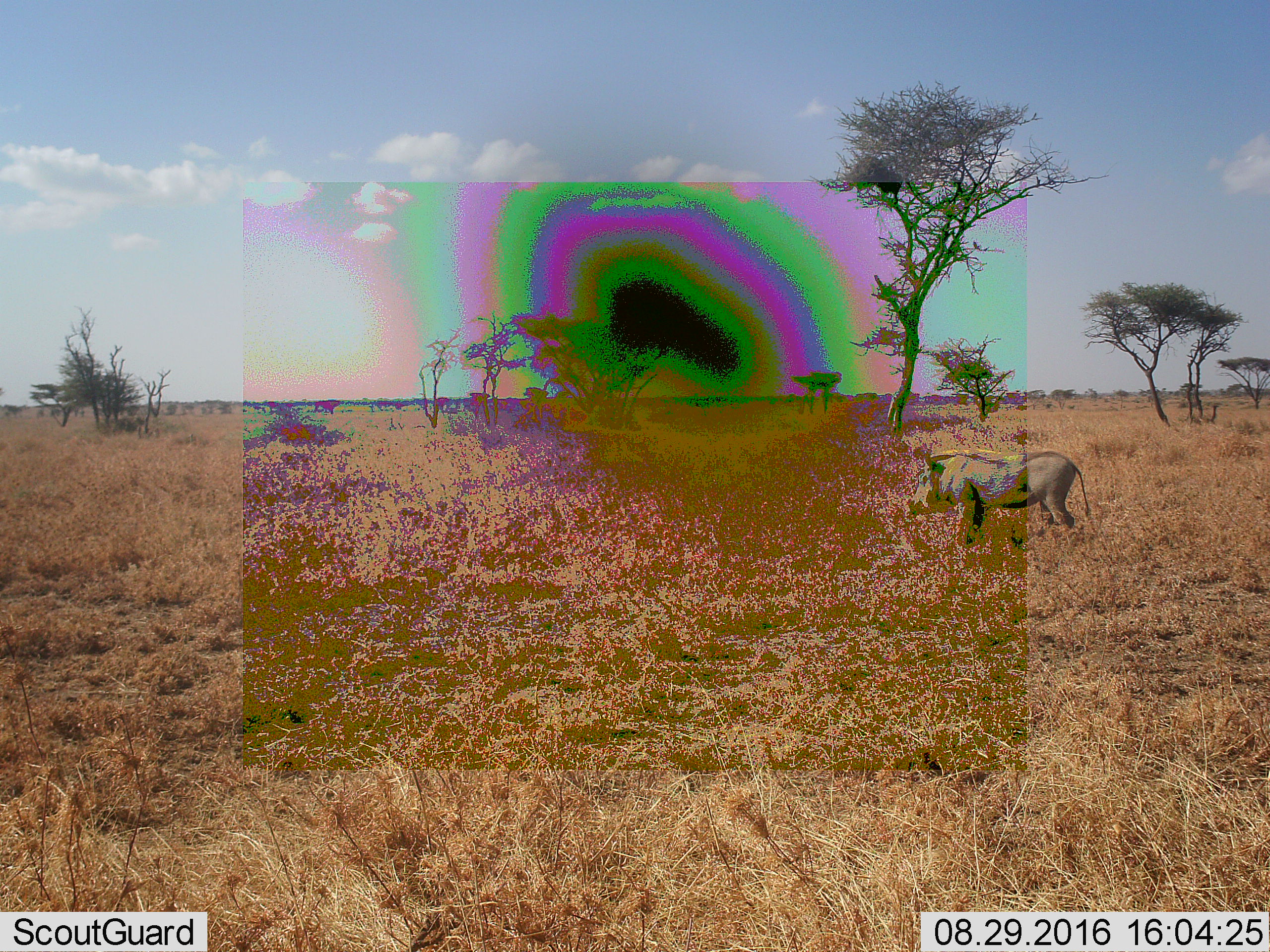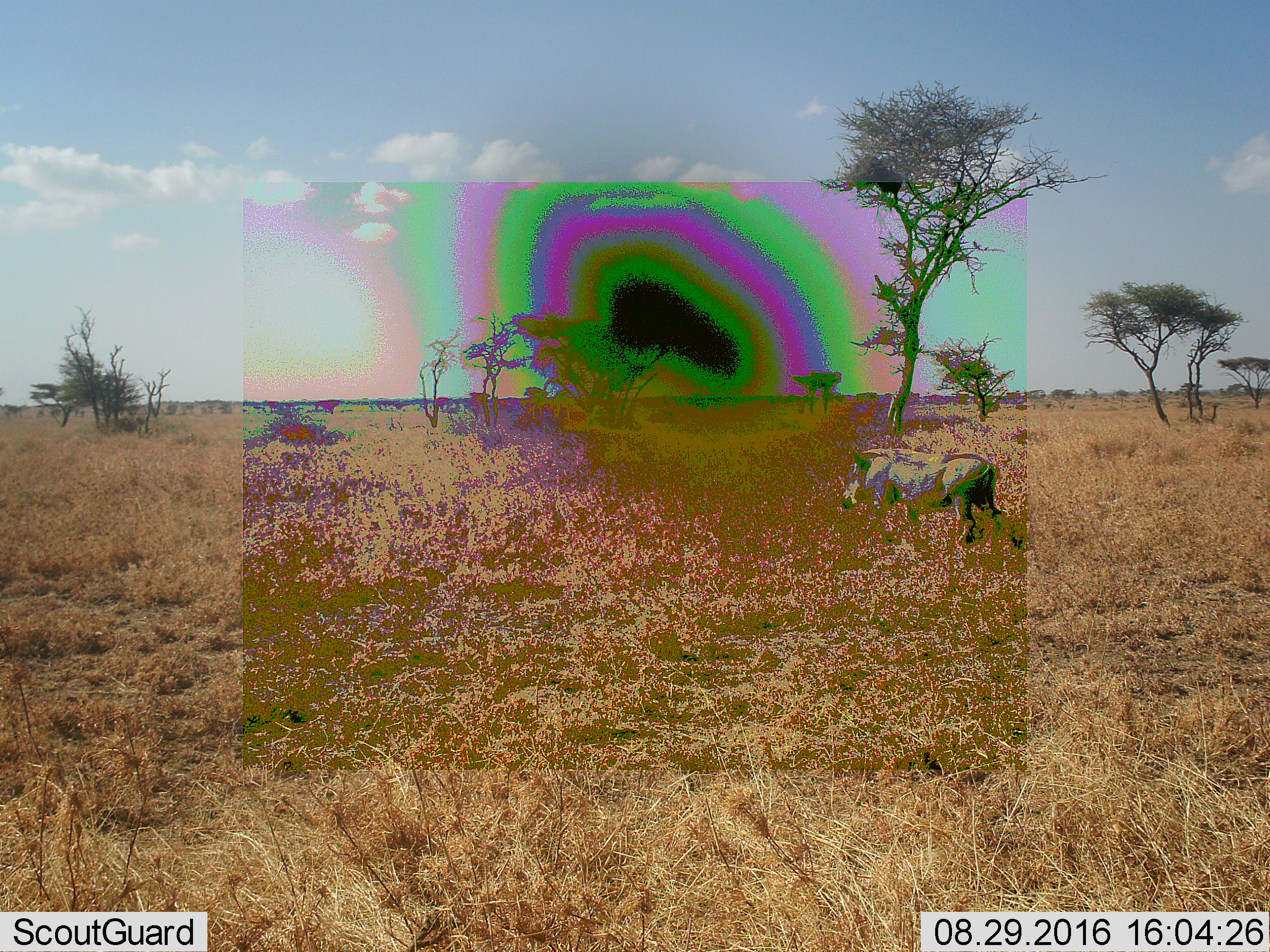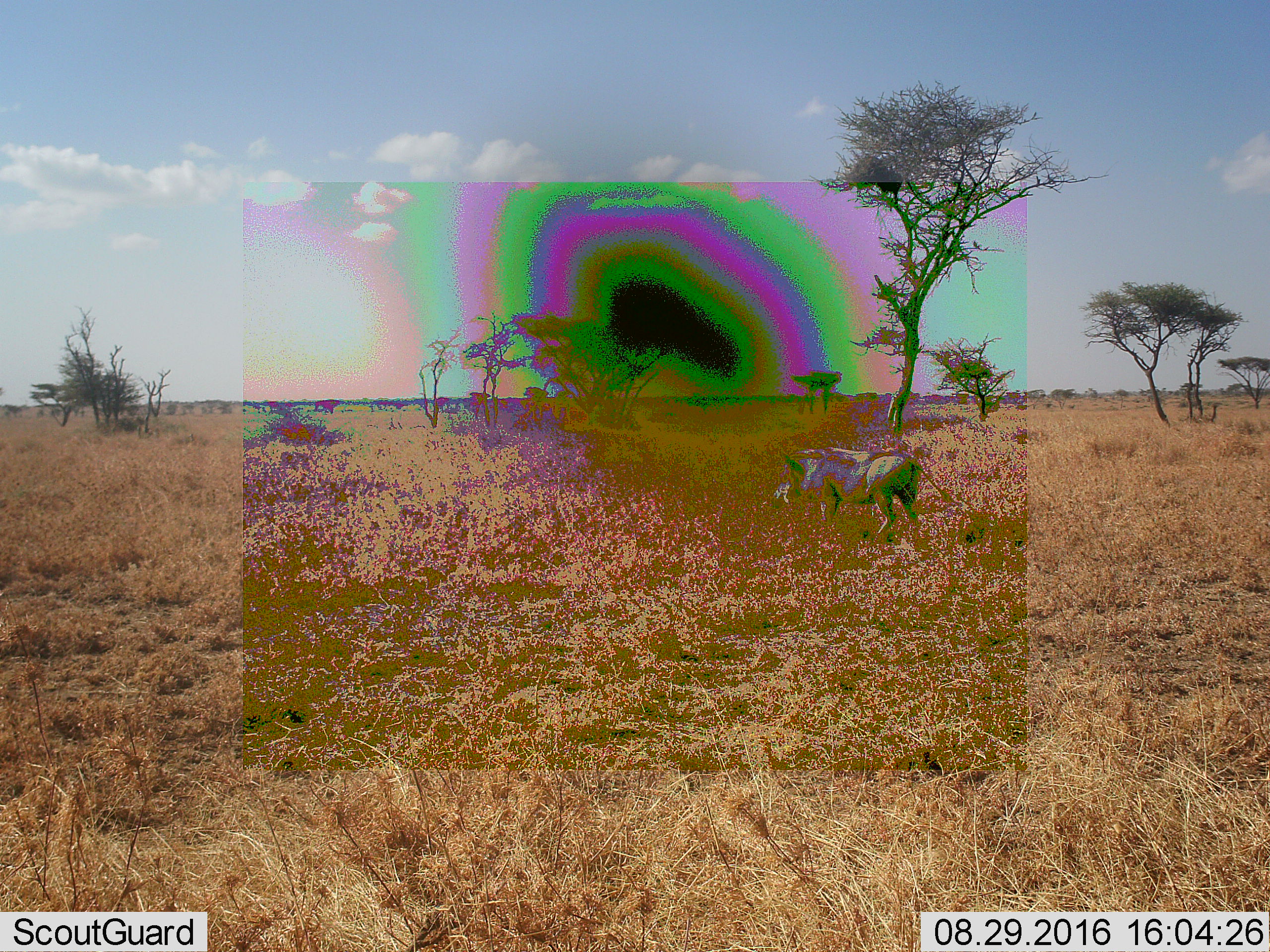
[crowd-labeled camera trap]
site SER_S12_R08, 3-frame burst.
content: unidentified animal